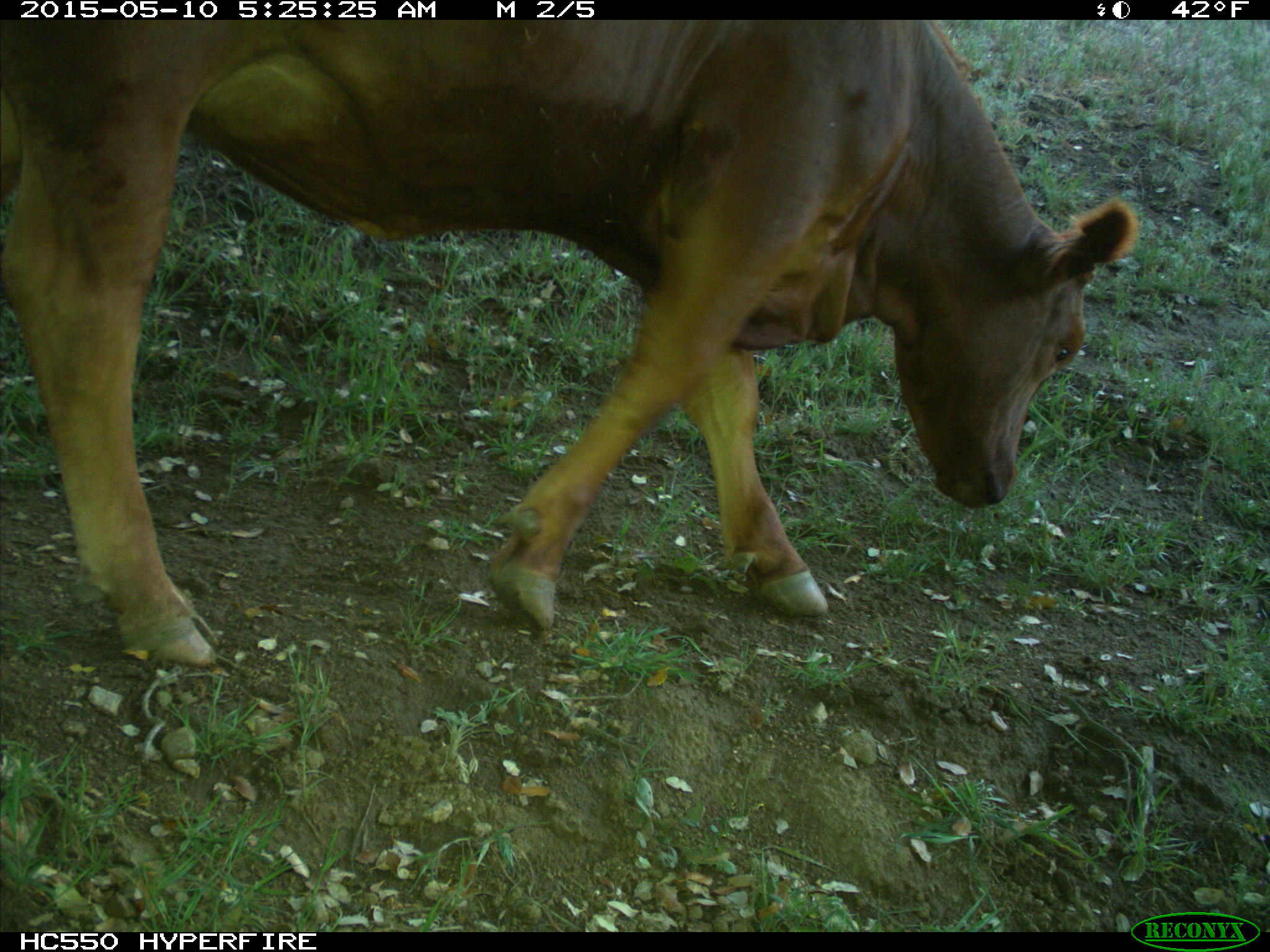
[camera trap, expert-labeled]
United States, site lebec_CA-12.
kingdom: Animalia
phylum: Chordata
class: Mammalia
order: Artiodactyla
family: Bovidae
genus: Bos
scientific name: Bos taurus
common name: domestic cow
Bos taurus (domestic cow).